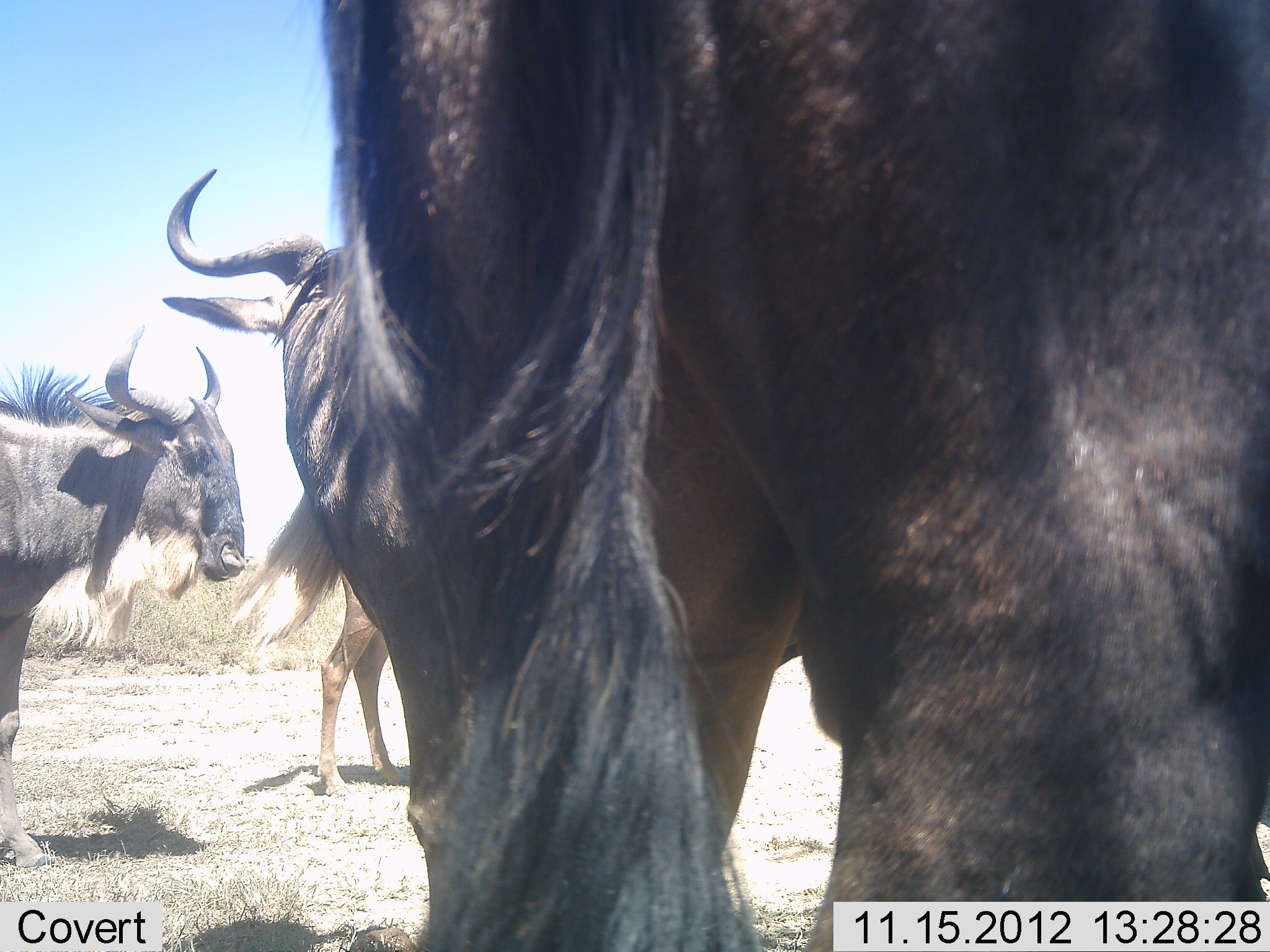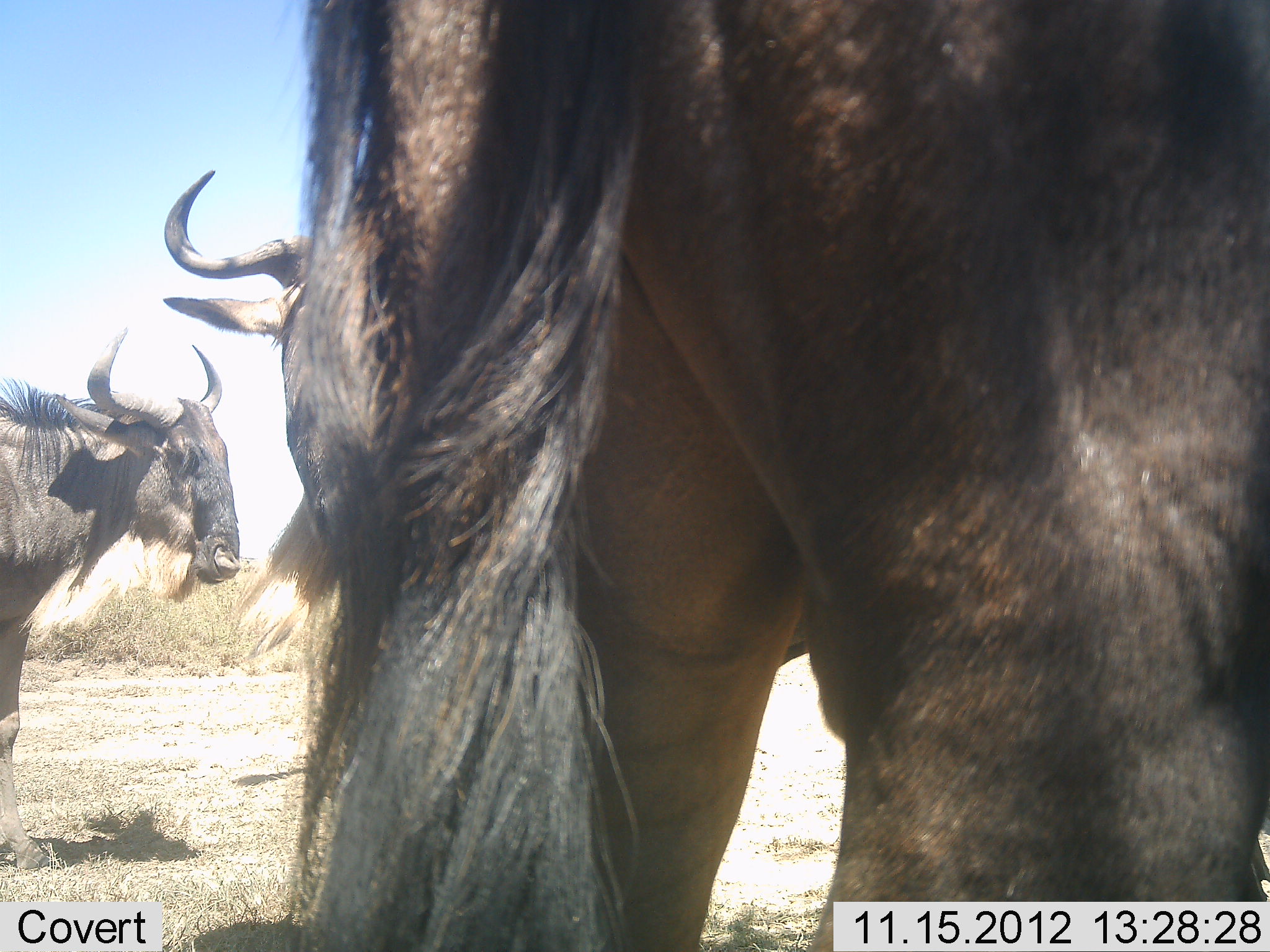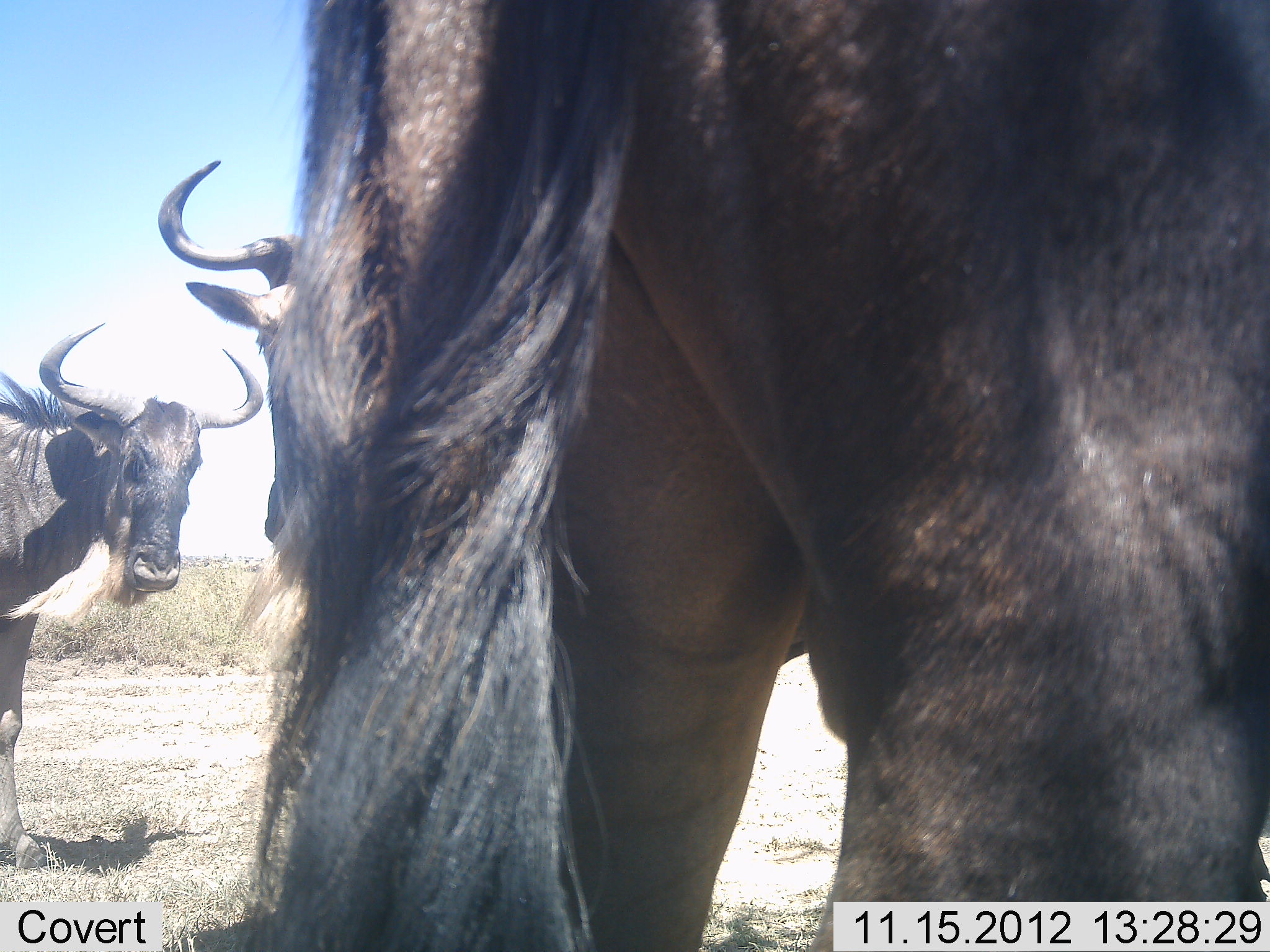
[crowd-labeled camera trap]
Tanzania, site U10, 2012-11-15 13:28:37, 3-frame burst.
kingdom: Animalia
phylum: Chordata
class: Mammalia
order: Artiodactyla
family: Bovidae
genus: Connochaetes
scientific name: Connochaetes taurinus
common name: blue wildebeest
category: wildebeest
Wildebeest (blue wildebeest) (Connochaetes taurinus), count 3. Behavior (volunteer vote fractions): standing 100%, resting 0%, moving 10%, interacting 0%. Young present (vote fraction): 0%. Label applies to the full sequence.